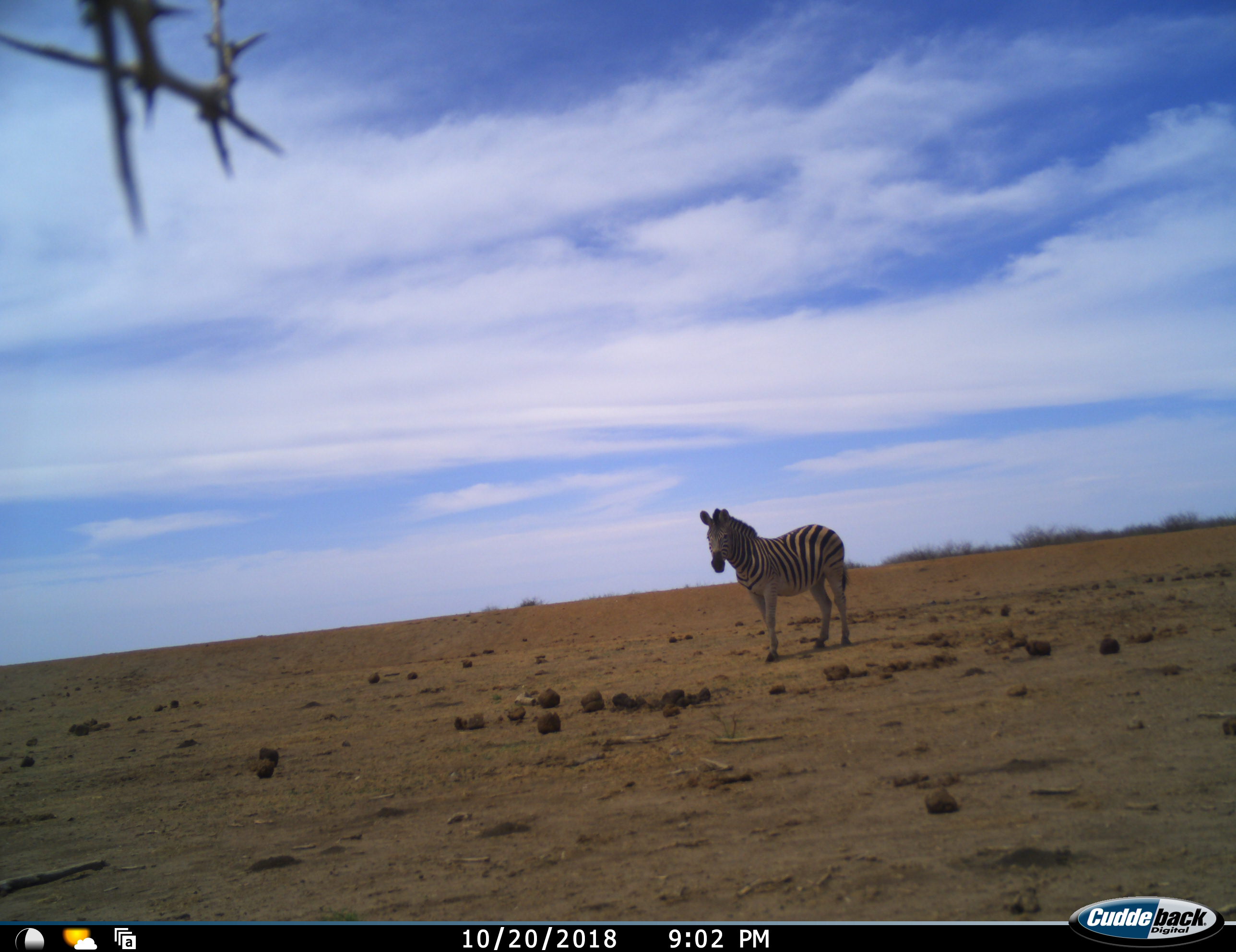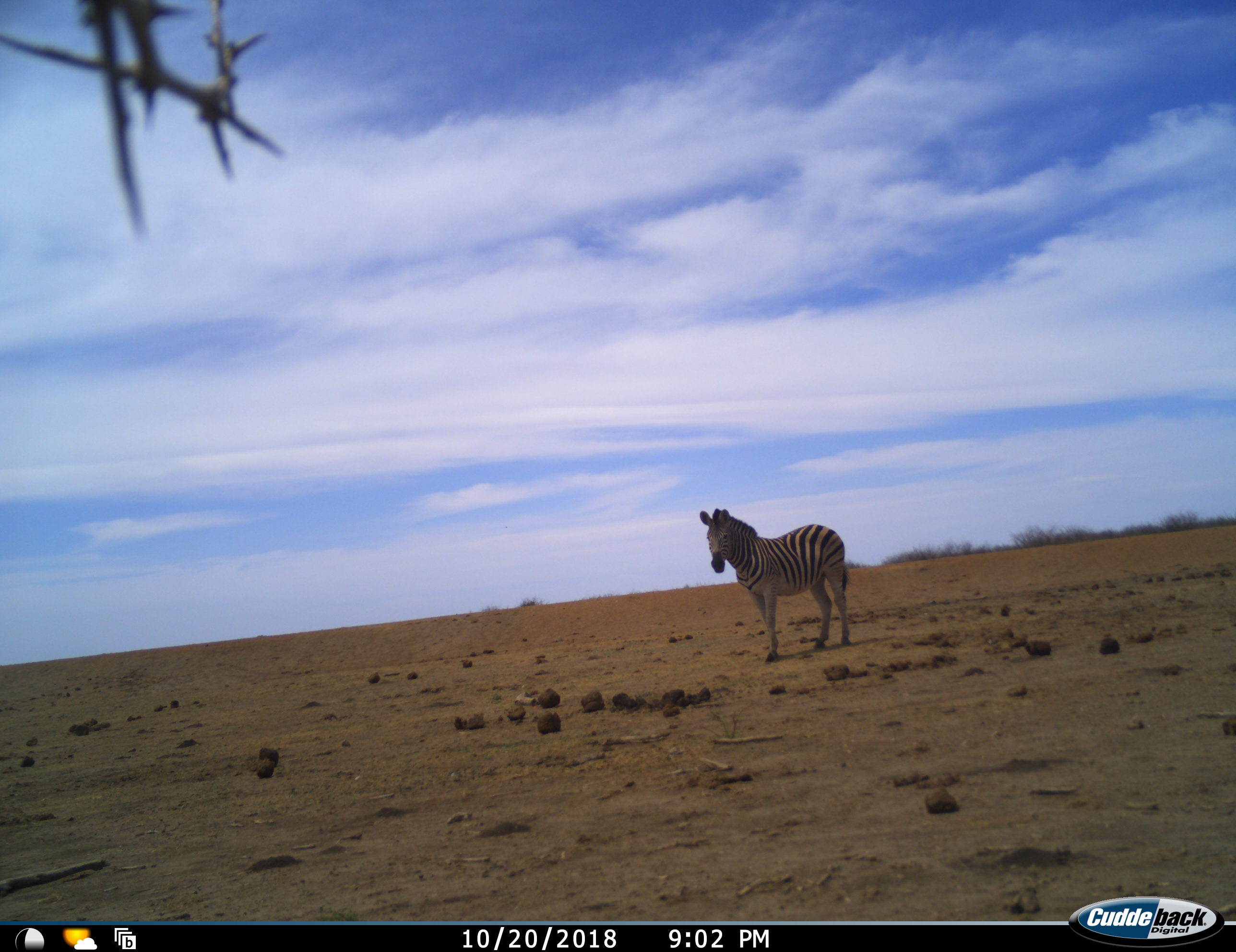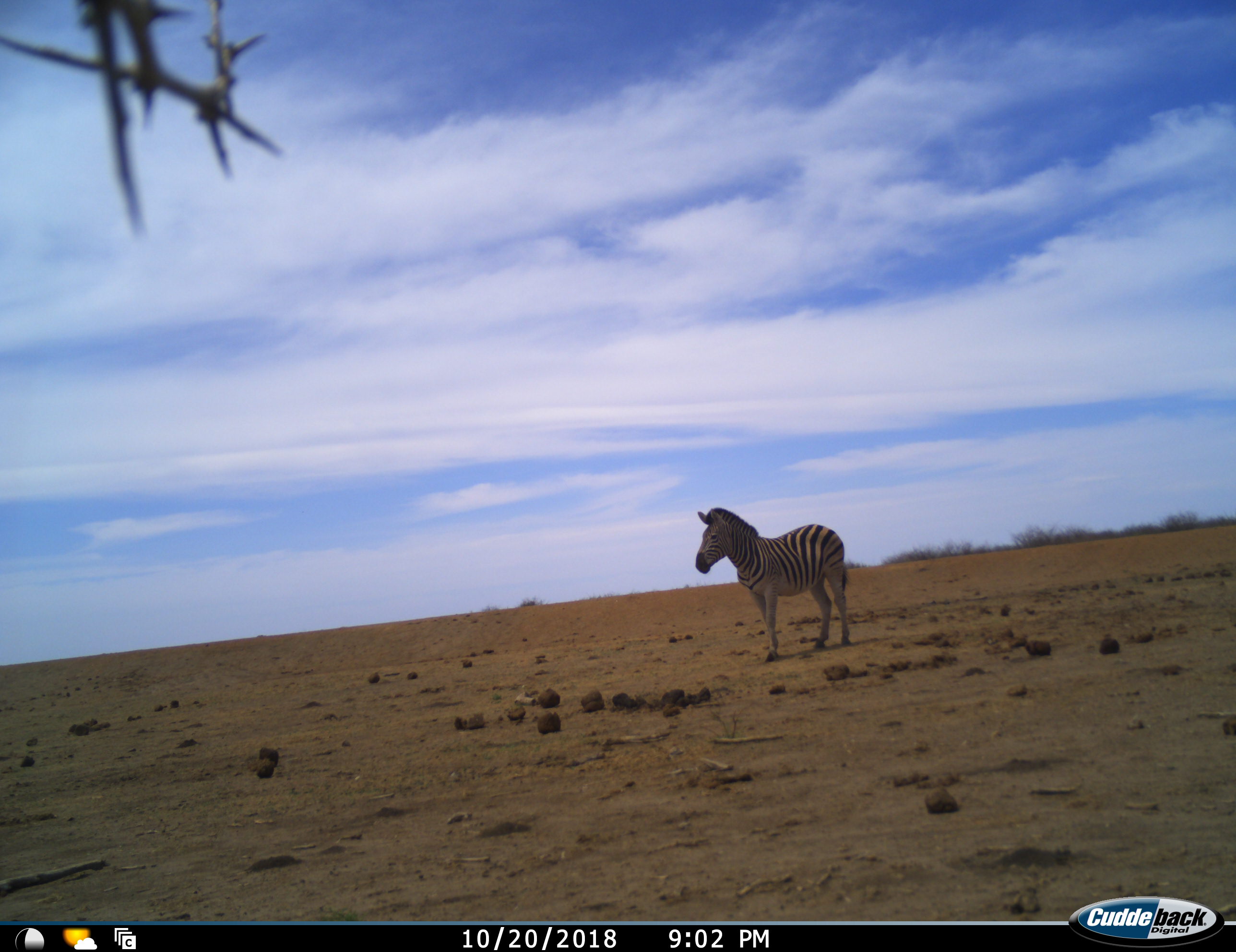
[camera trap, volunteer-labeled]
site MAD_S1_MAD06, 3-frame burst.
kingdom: Animalia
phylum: Chordata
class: Mammalia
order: Perissodactyla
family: Equidae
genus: Equus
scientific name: Equus quagga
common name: plains zebra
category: zebraplains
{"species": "zebraplains (plains zebra) (Equus quagga)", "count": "1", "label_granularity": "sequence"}